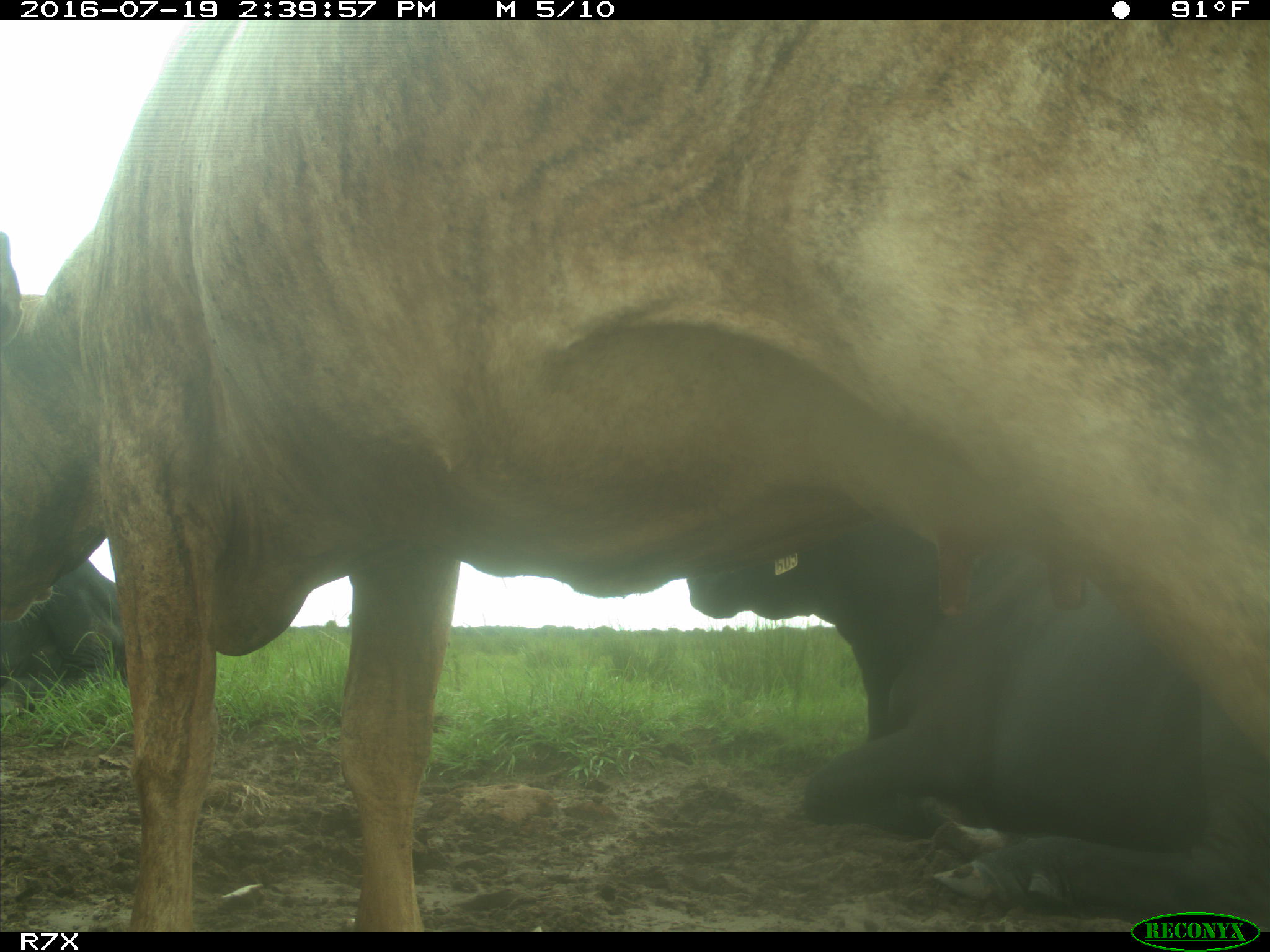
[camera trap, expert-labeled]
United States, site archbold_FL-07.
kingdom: Animalia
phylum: Chordata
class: Mammalia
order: Artiodactyla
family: Bovidae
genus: Bos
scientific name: Bos taurus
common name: domestic cow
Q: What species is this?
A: Bos taurus (domestic cow).